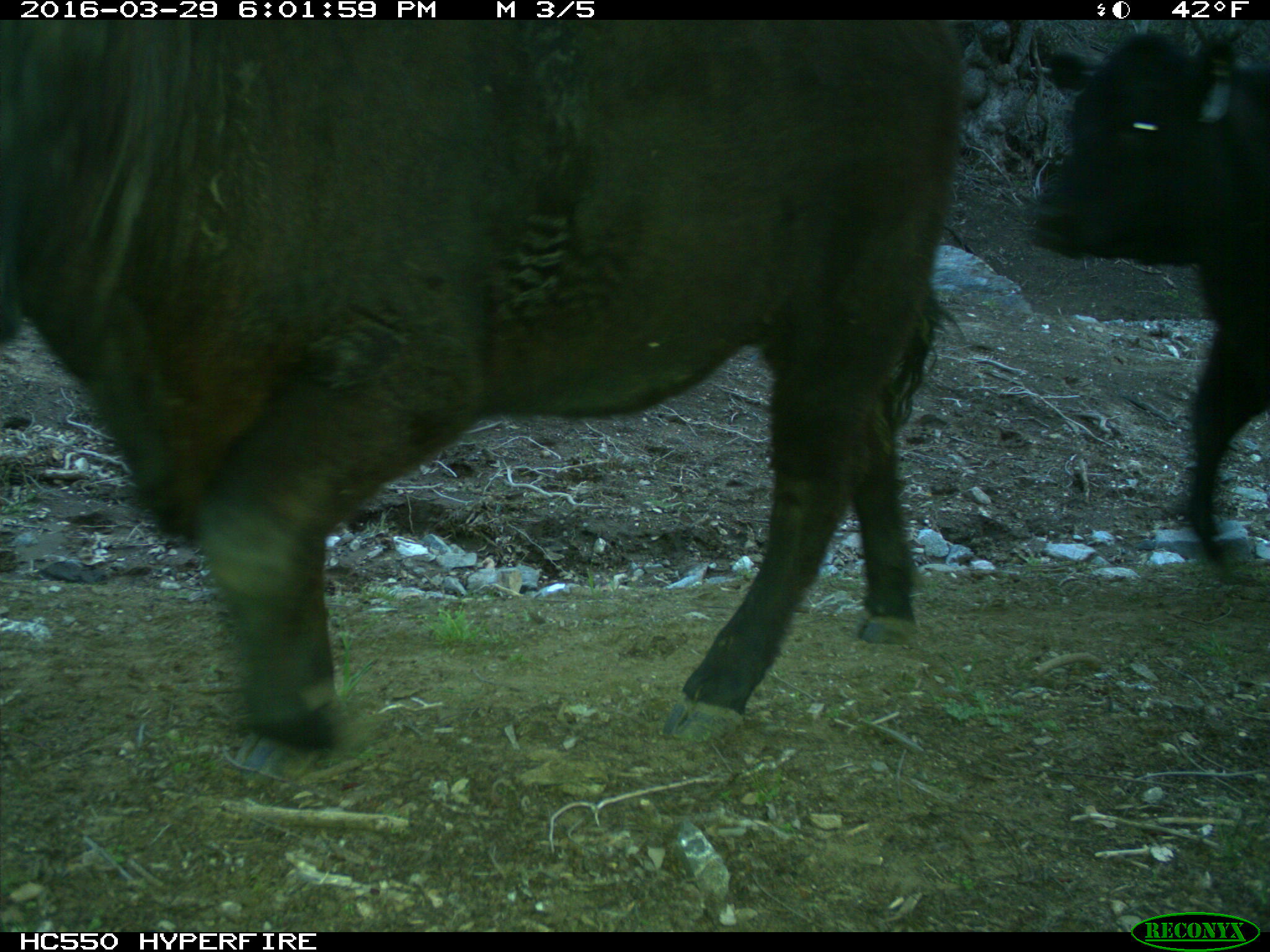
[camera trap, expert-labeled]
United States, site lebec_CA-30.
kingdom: Animalia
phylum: Chordata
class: Mammalia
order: Artiodactyla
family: Bovidae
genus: Bos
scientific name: Bos taurus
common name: domestic cow